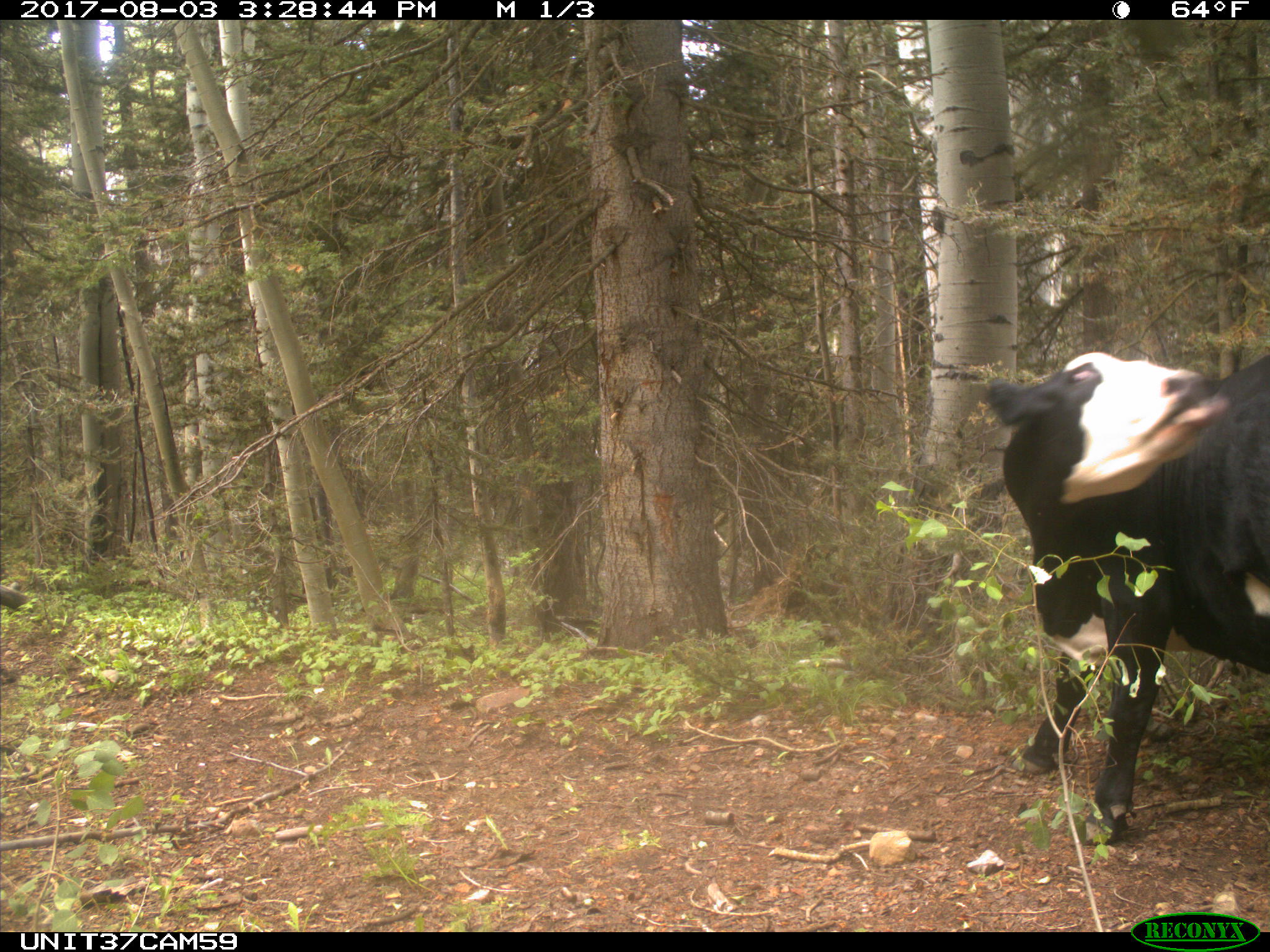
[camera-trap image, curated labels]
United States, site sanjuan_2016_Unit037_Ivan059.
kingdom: Animalia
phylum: Chordata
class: Mammalia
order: Artiodactyla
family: Bovidae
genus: Bos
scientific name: Bos taurus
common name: domestic cow